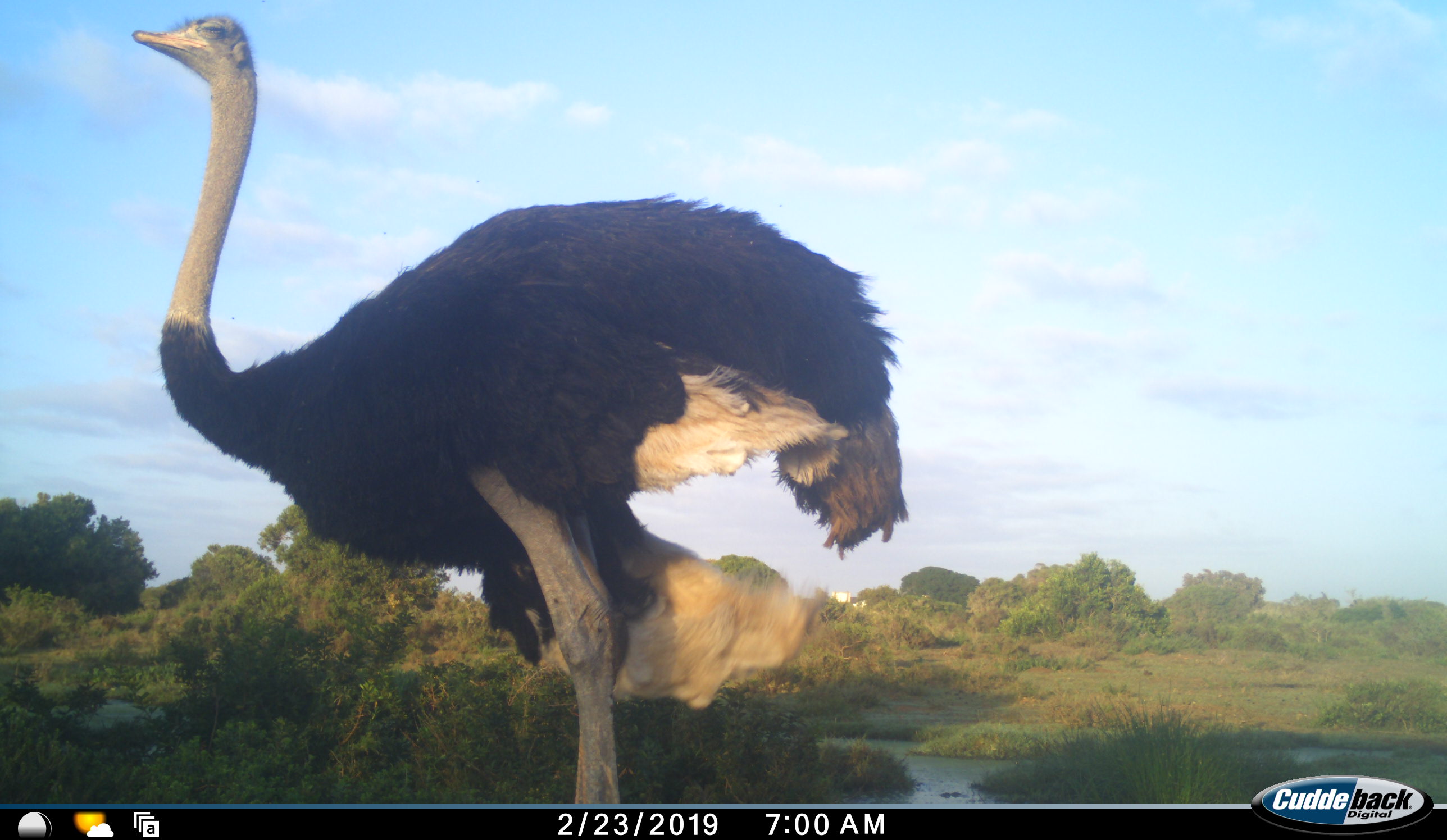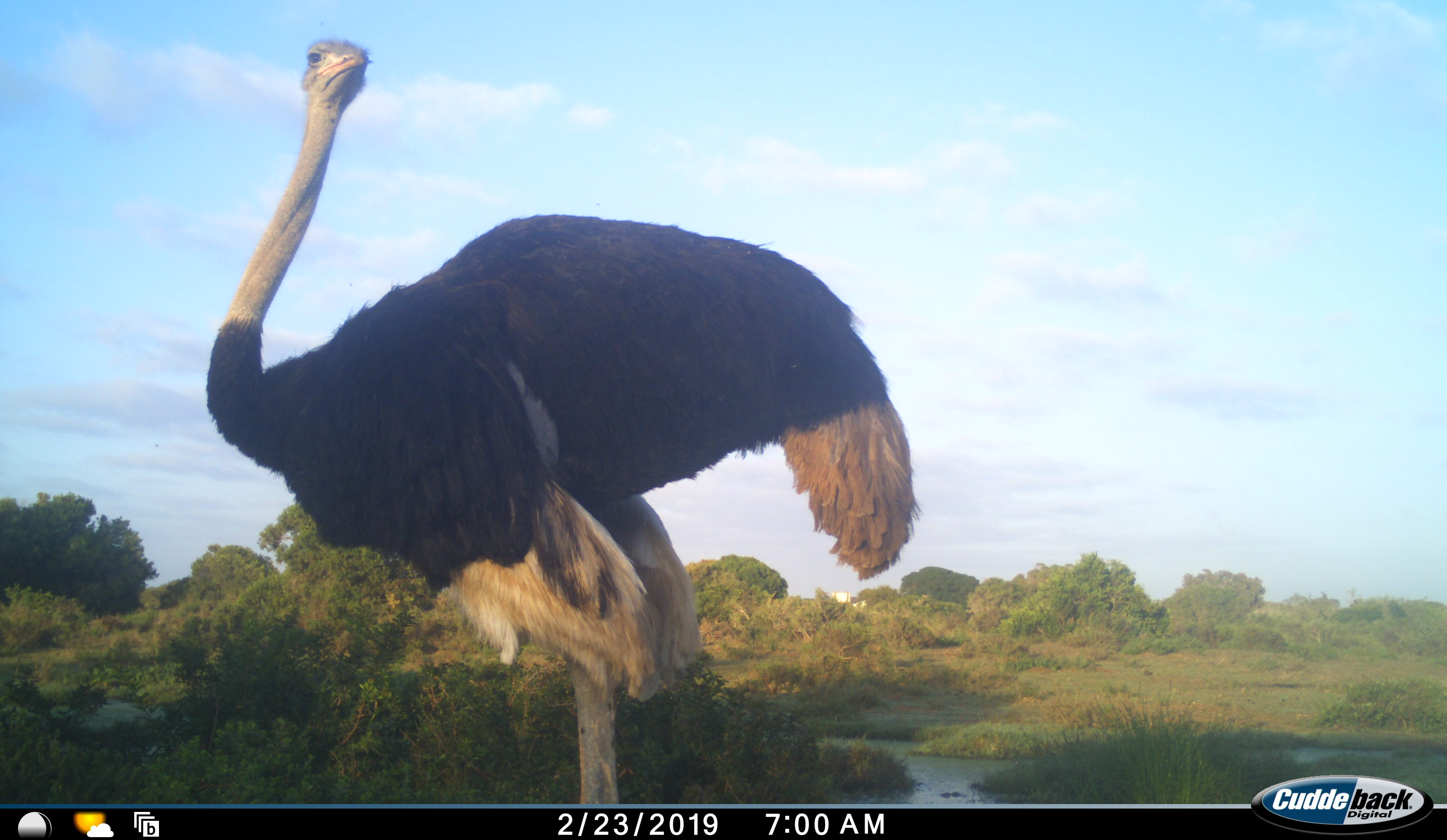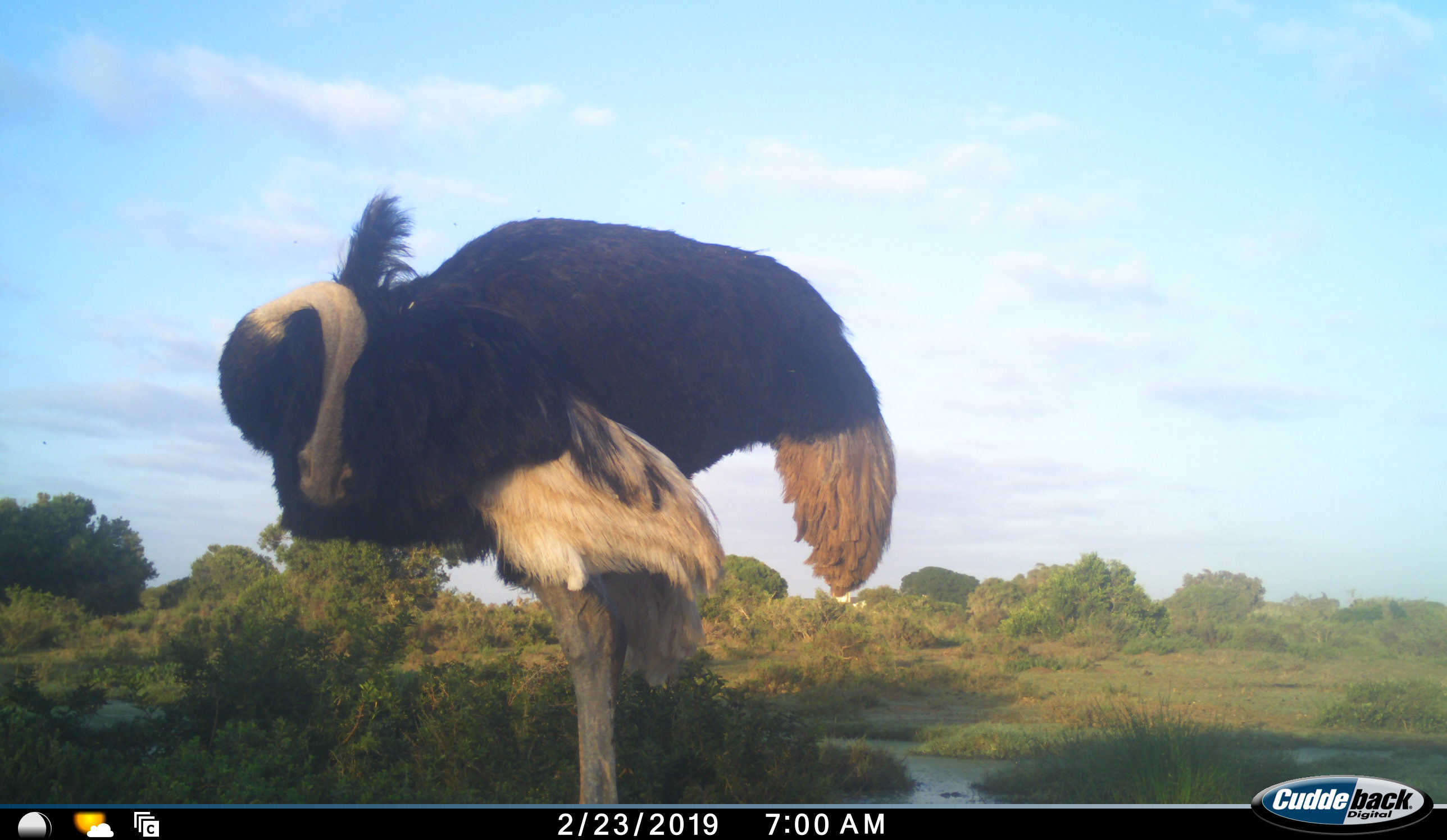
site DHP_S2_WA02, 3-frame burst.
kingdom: Animalia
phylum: Chordata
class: Aves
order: Struthioniformes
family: Struthionidae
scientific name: Struthionidae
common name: ostrich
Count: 1.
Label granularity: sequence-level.